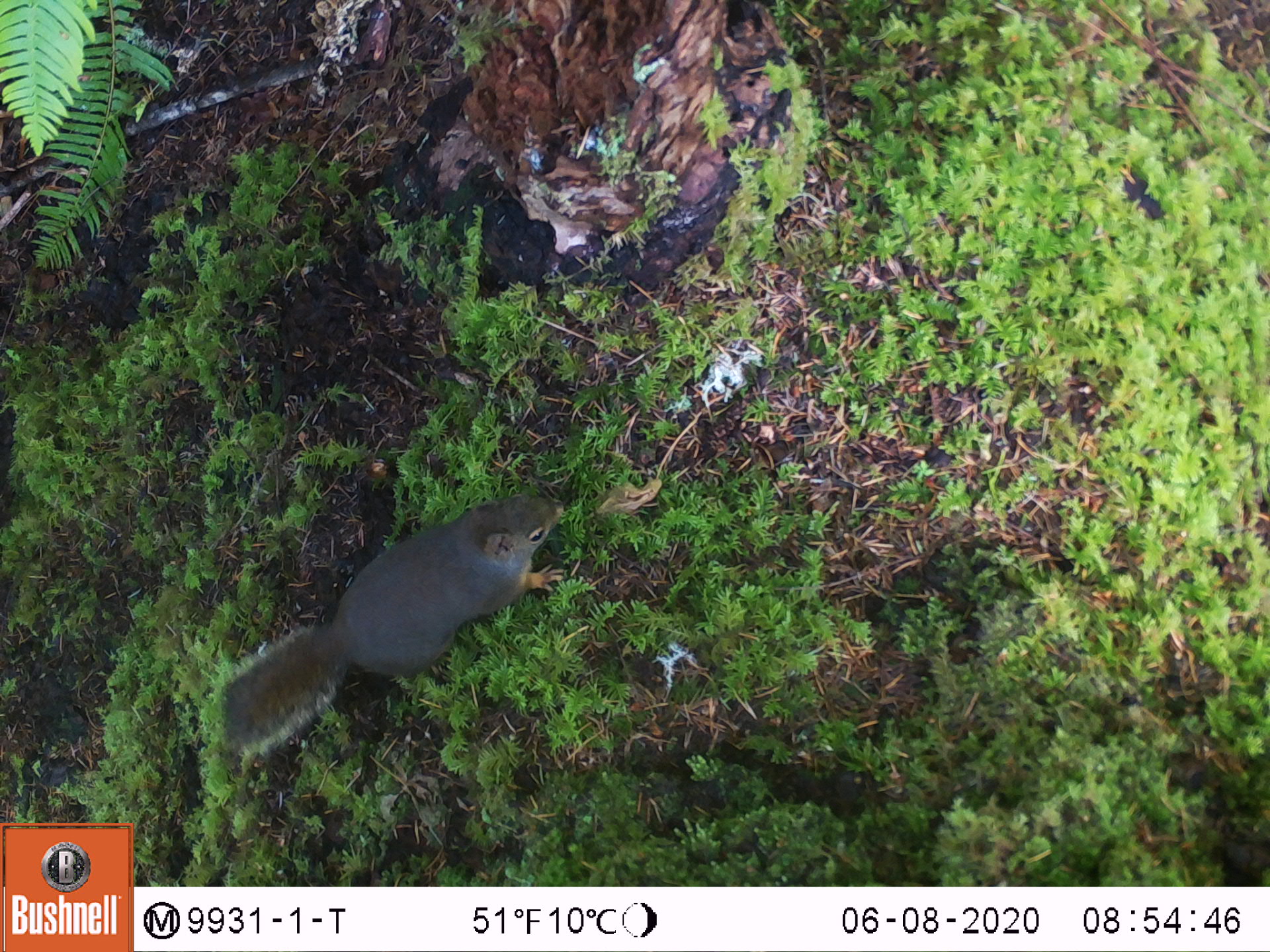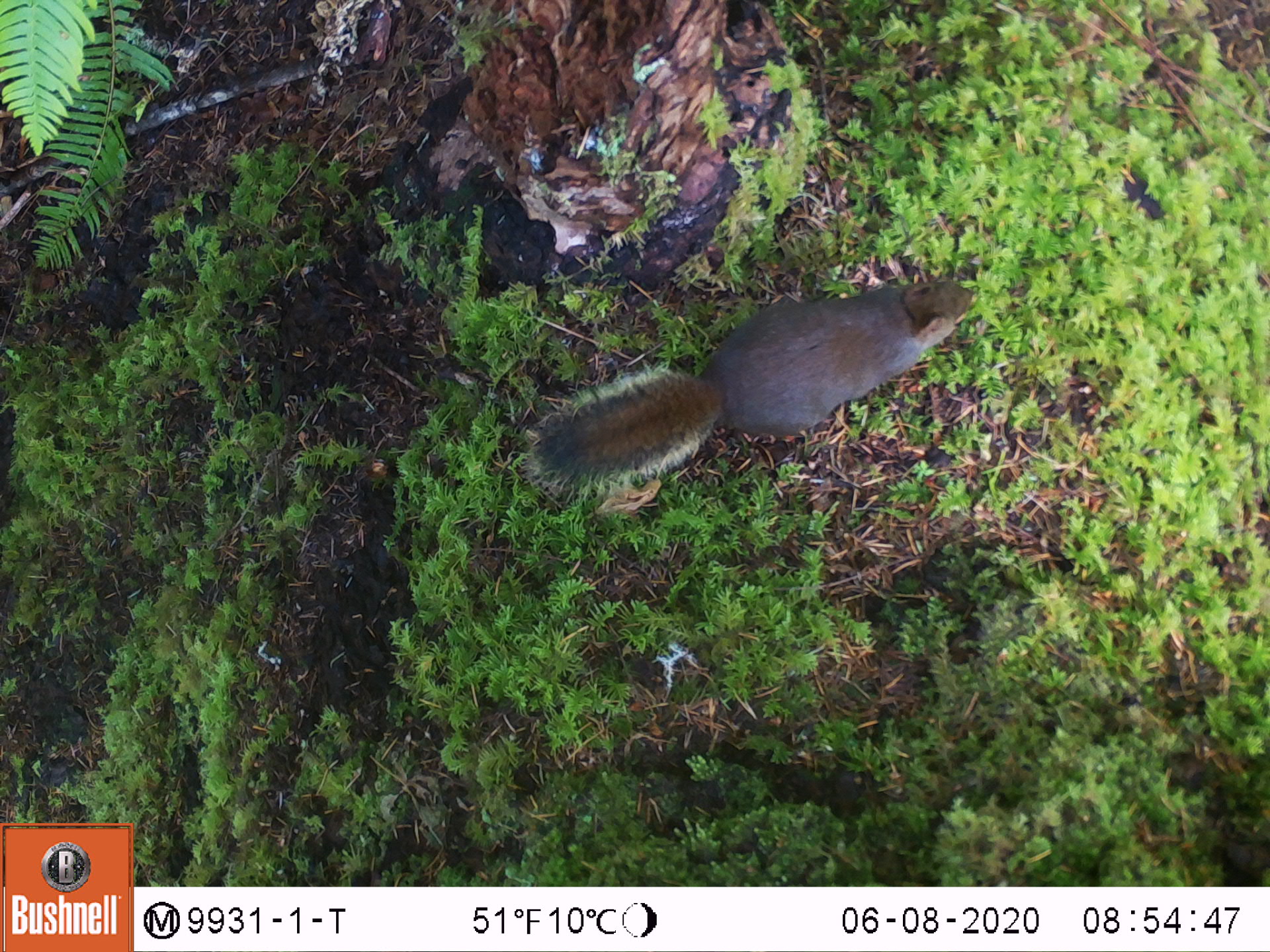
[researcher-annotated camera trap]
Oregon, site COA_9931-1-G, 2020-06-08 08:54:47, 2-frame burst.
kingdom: Animalia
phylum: Chordata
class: Mammalia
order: Rodentia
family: Sciuridae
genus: Tamiasciurus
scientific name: Tamiasciurus douglasii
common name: douglas squirrel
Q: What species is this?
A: Douglas squirrel (Tamiasciurus douglasii).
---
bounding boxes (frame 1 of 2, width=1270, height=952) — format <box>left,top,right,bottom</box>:
douglas squirrel: <box>206,488,575,774</box>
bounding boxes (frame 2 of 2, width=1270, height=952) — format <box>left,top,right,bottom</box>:
douglas squirrel: <box>505,263,980,507</box>